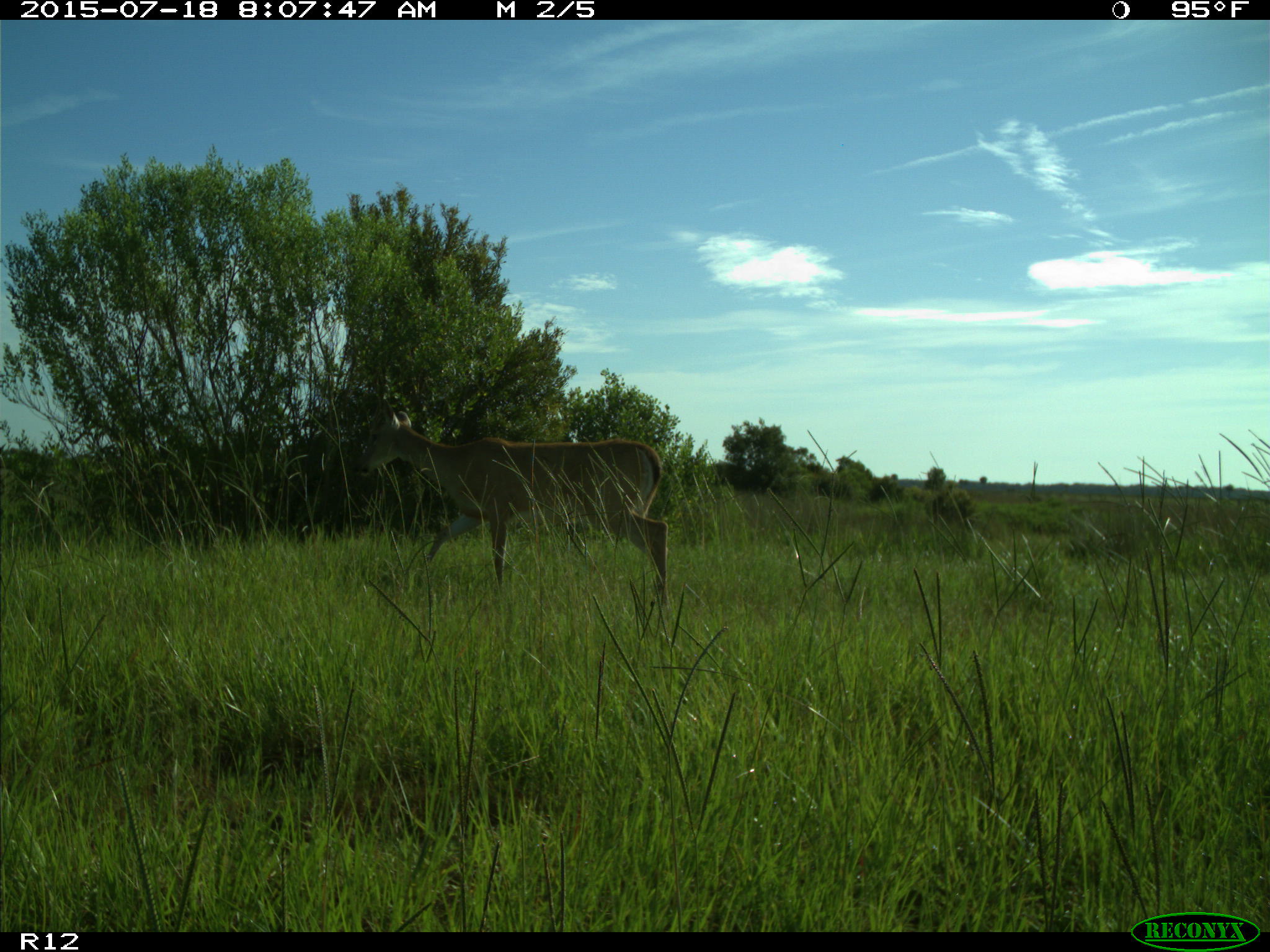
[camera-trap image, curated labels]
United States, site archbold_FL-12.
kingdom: Animalia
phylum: Chordata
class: Mammalia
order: Artiodactyla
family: Cervidae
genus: Odocoileus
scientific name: Odocoileus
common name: deer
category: unidentified deer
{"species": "unidentified deer (deer) (Odocoileus)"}